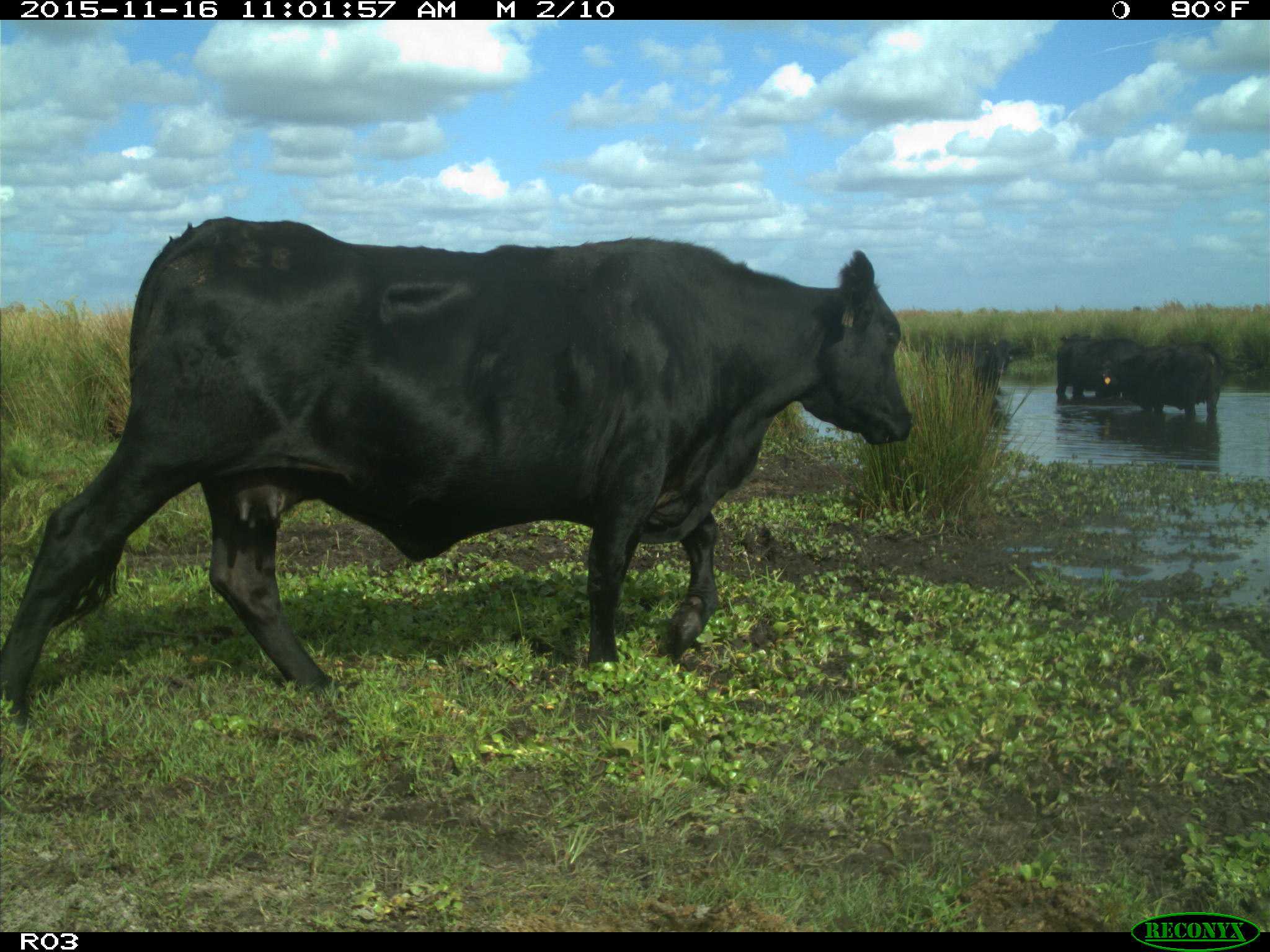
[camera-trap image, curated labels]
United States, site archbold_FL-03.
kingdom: Animalia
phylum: Chordata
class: Mammalia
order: Artiodactyla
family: Bovidae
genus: Bos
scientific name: Bos taurus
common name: domestic cow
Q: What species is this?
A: Bos taurus (domestic cow).